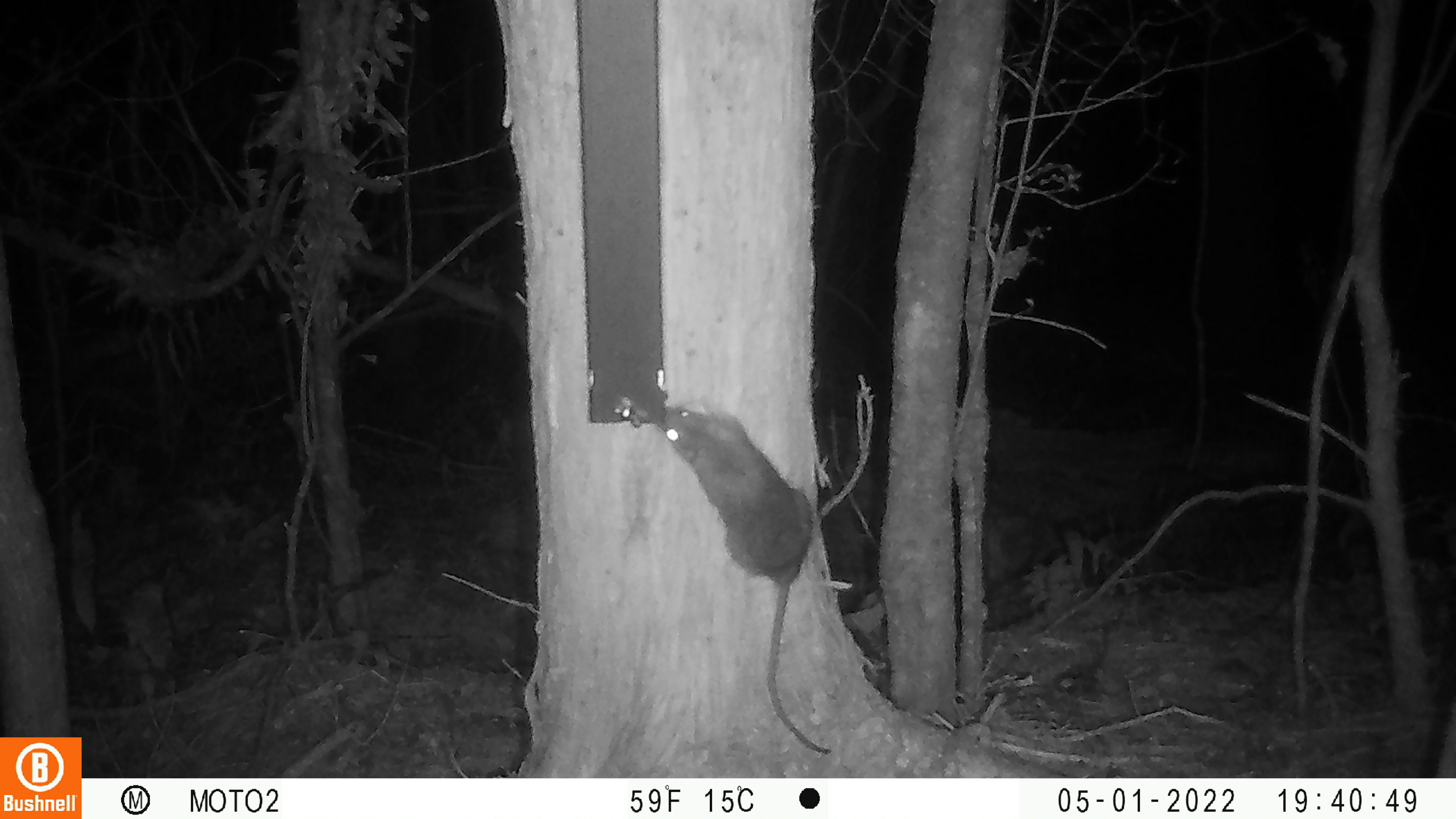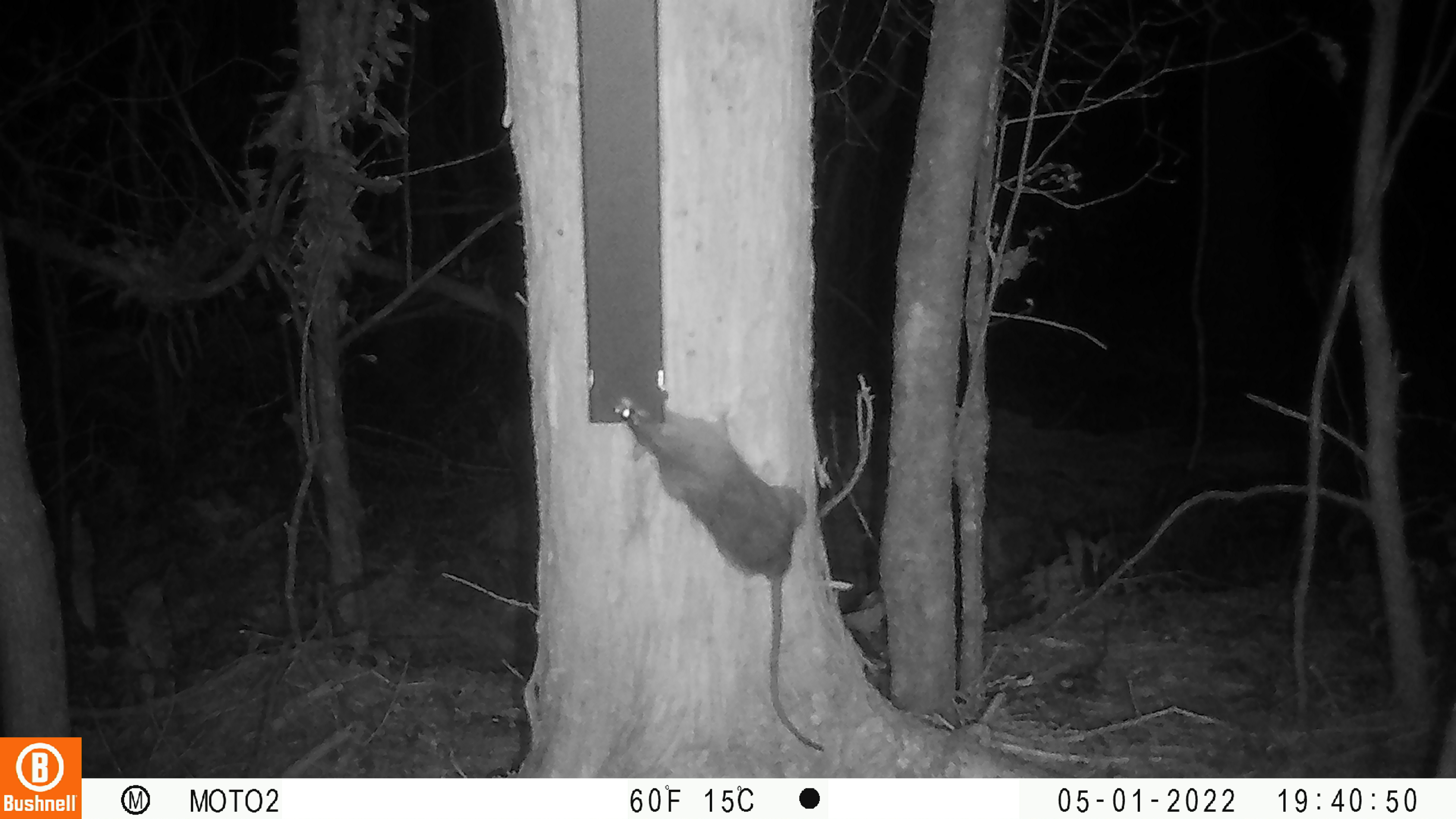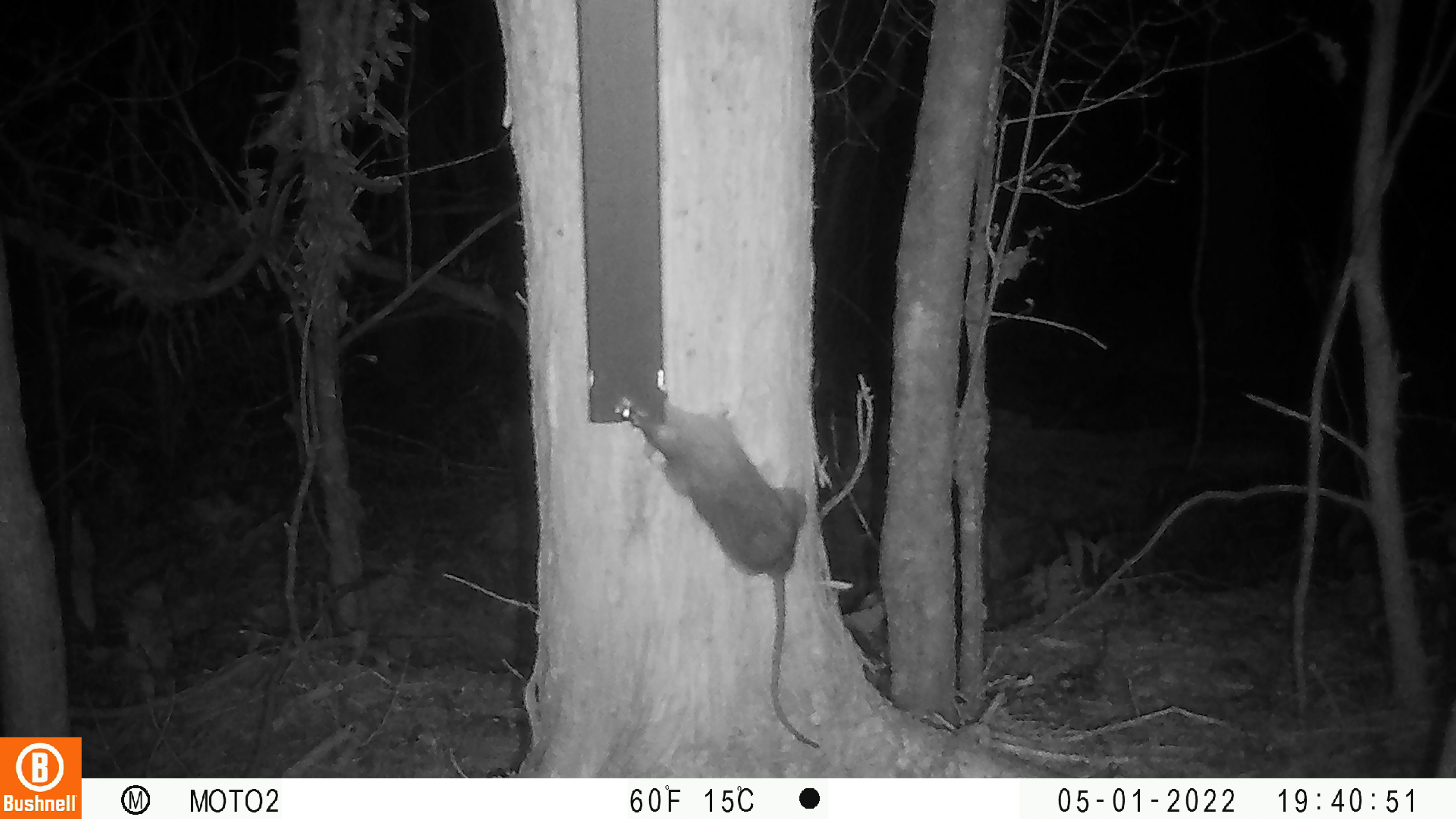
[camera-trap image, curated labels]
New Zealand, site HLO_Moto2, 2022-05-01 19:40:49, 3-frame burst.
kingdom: Animalia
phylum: Chordata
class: Mammalia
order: Rodentia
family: Muridae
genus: Rattus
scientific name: Rattus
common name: rat